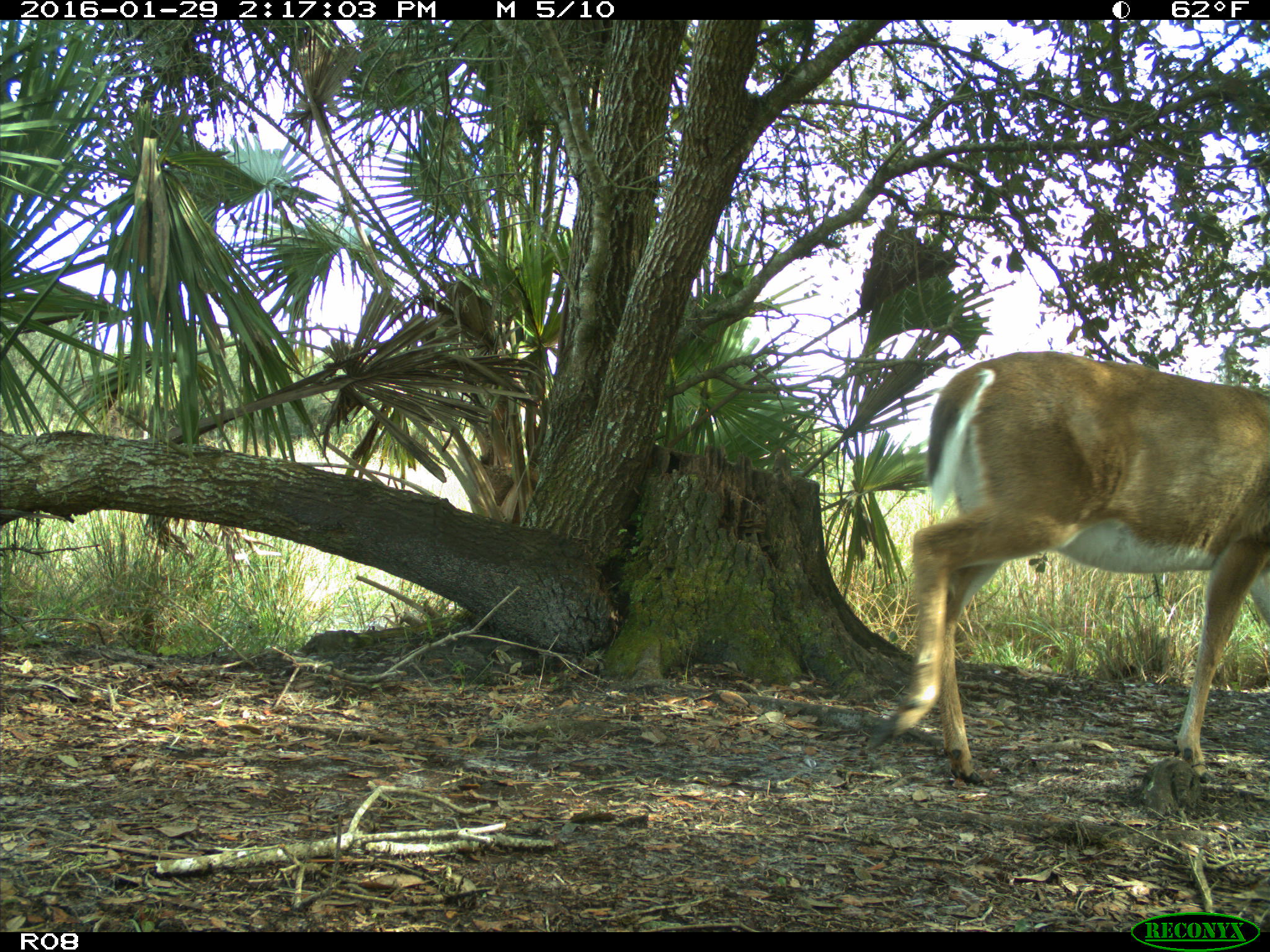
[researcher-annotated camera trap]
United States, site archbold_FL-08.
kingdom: Animalia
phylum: Chordata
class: Mammalia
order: Artiodactyla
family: Cervidae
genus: Odocoileus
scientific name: Odocoileus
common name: deer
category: unidentified deer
Unidentified deer (deer) (Odocoileus).